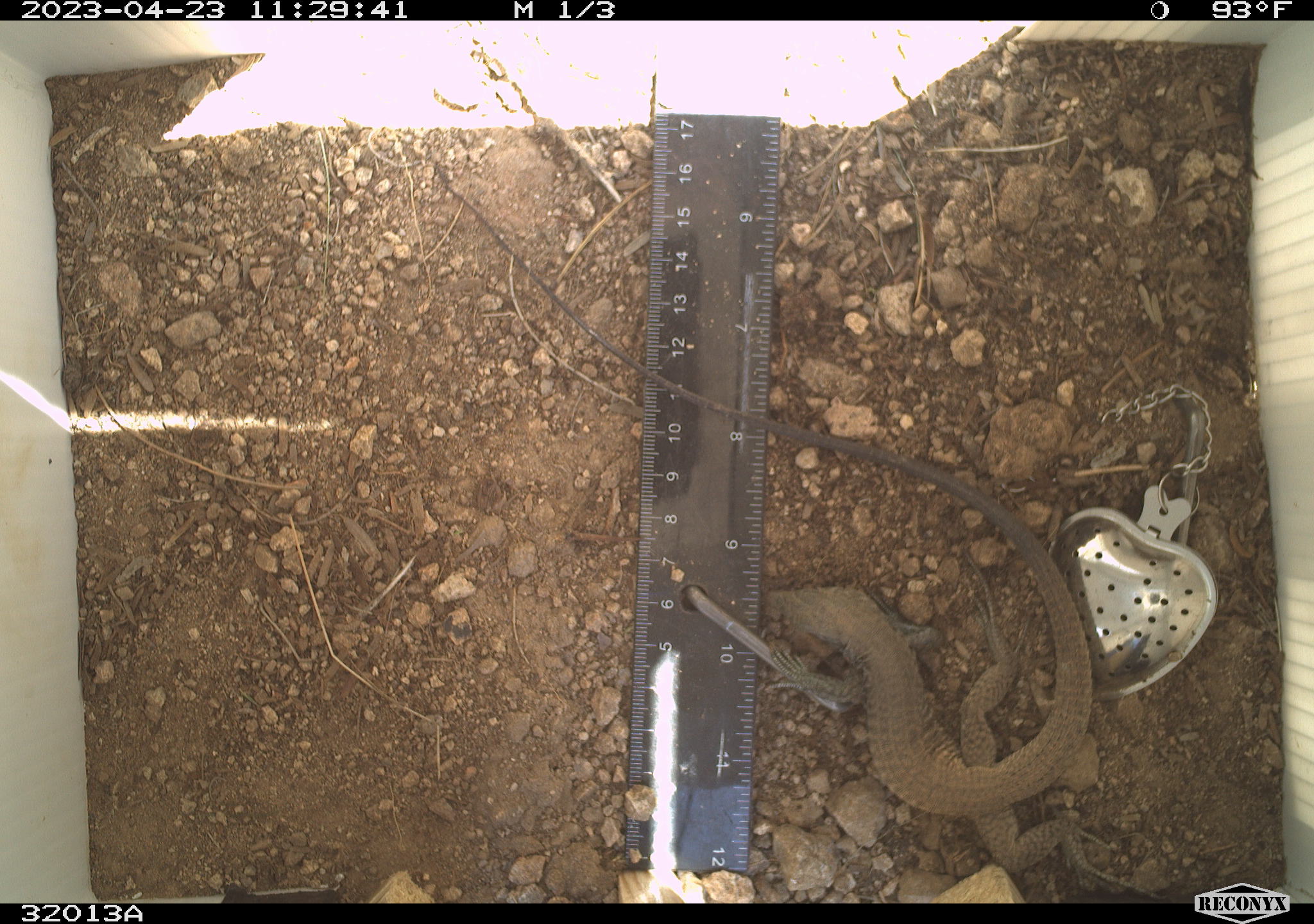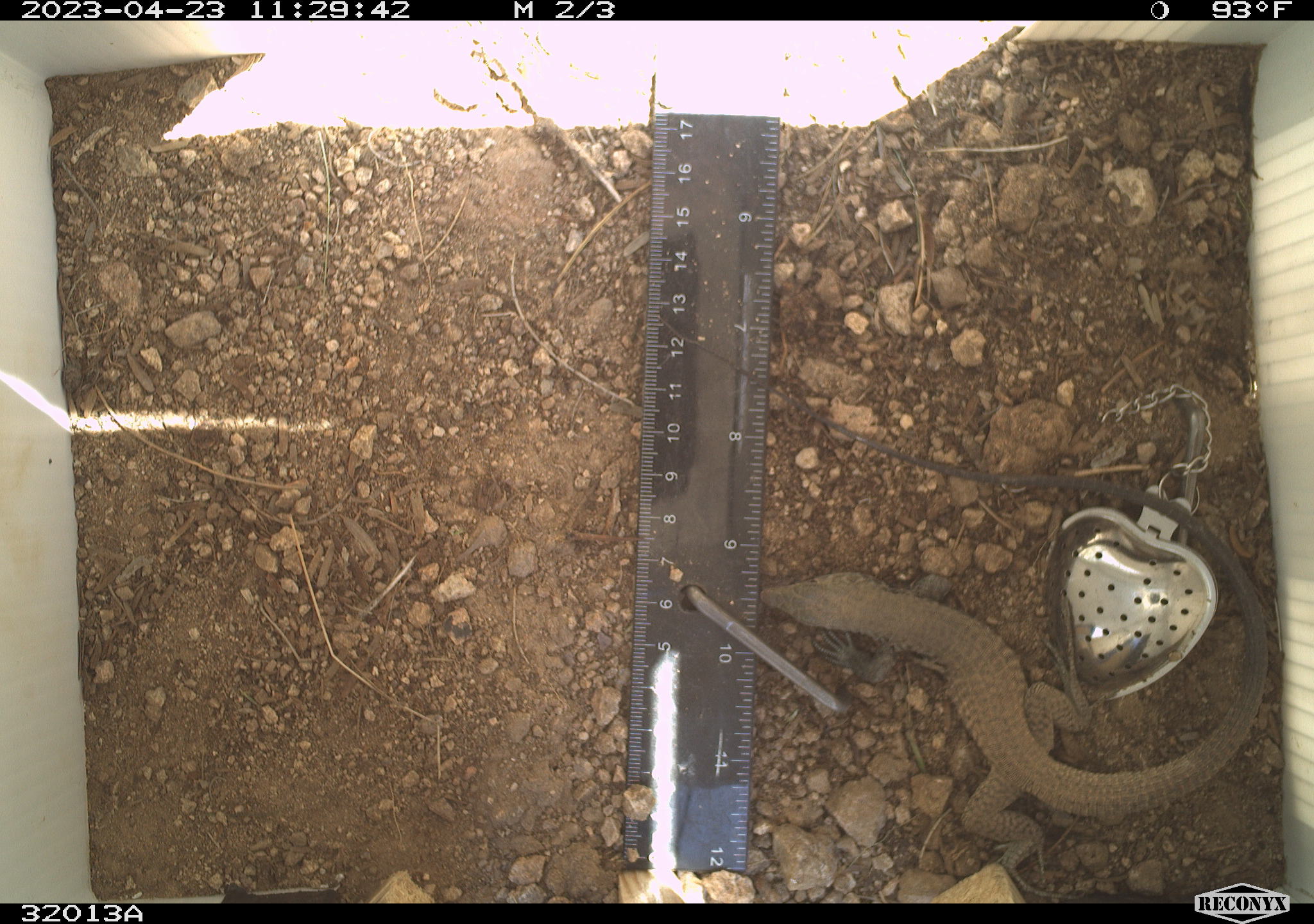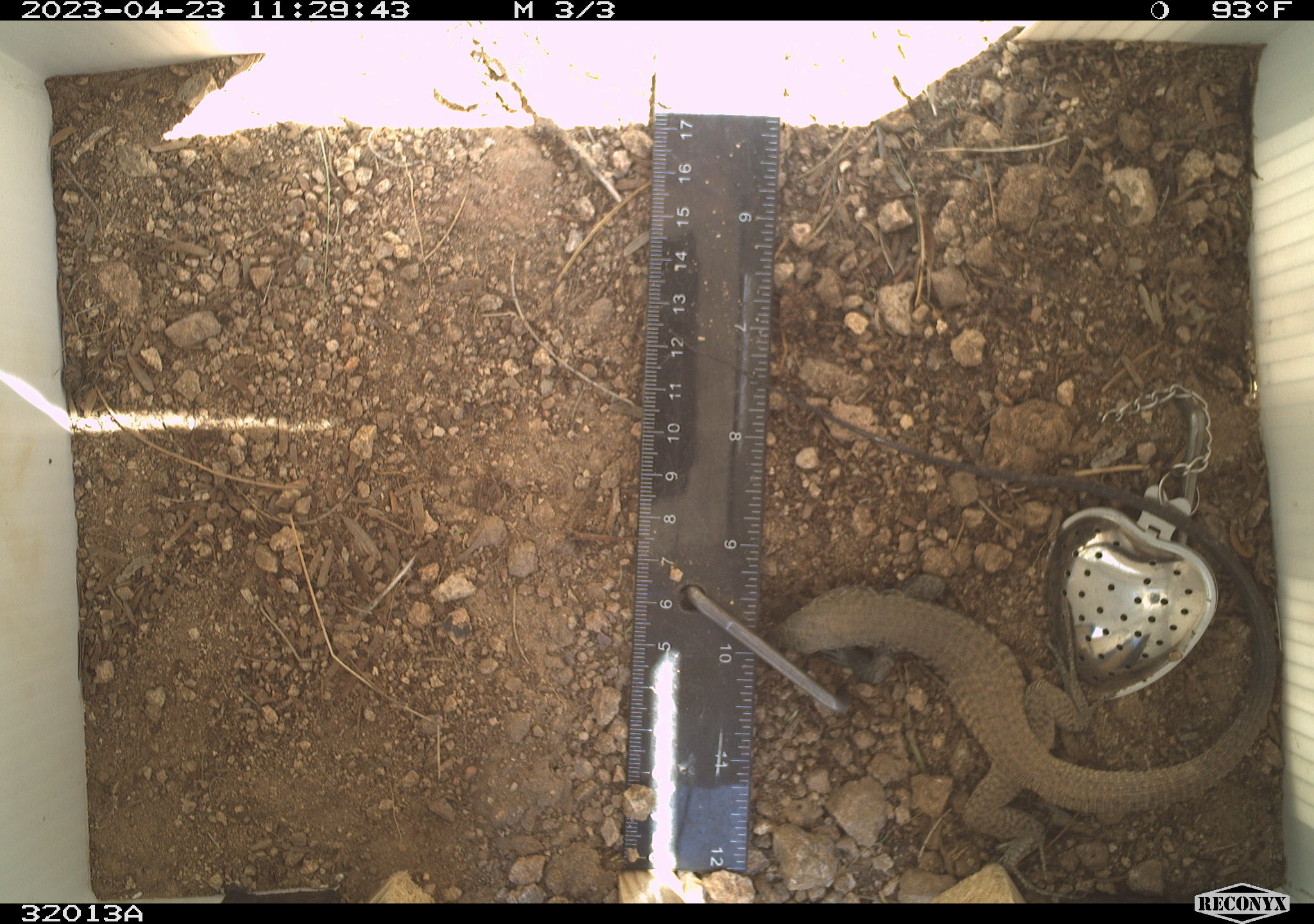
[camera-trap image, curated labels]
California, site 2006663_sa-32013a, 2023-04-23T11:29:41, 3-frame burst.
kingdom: Animalia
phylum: Chordata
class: Reptilia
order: Squamata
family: Teiidae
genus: Aspidoscelis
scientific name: Aspidoscelis tigris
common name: western whiptail